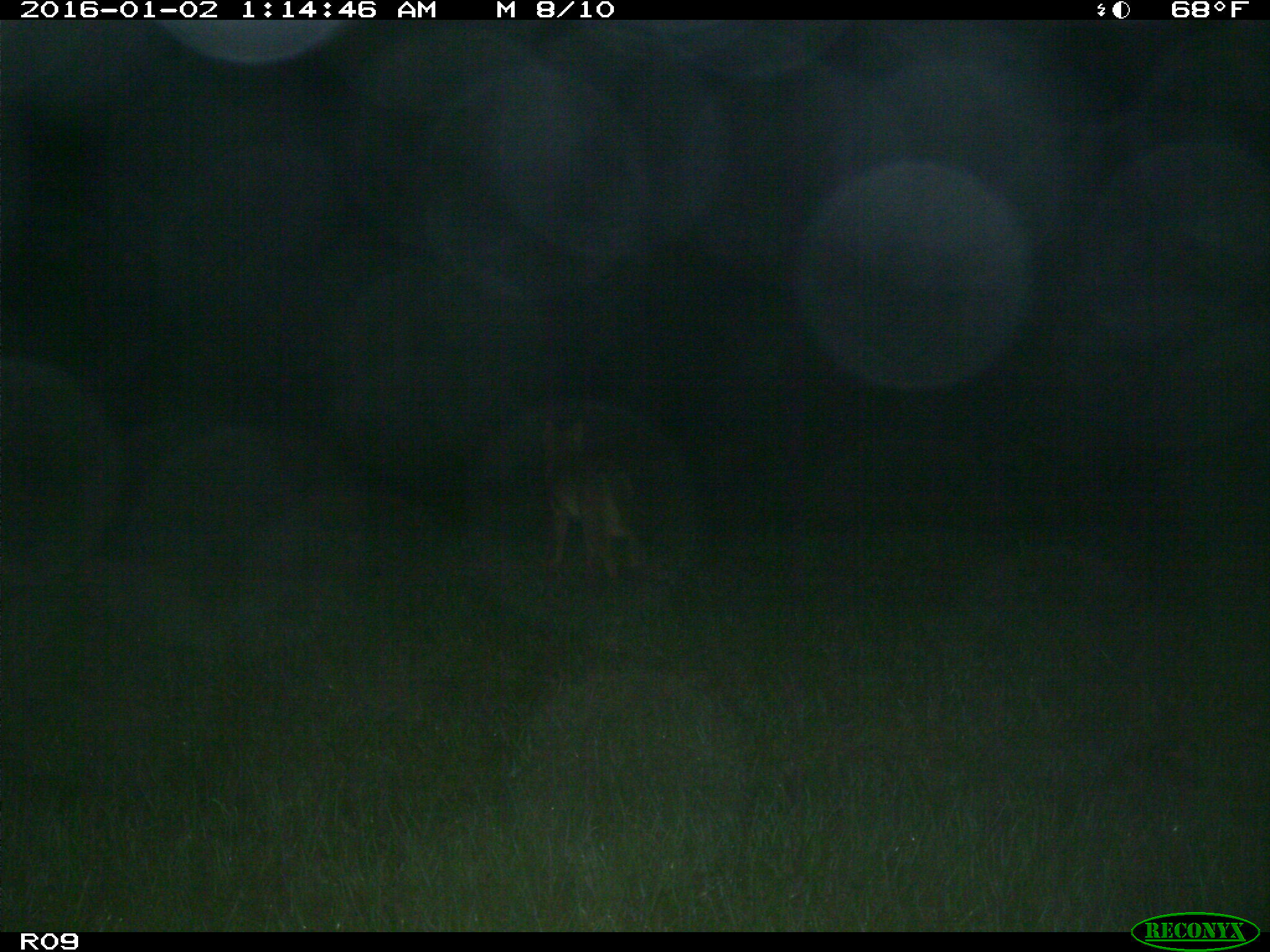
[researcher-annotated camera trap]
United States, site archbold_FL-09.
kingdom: Animalia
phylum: Chordata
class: Mammalia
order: Carnivora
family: Canidae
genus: Canis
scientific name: Canis latrans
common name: coyote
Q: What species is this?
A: Canis latrans (coyote).